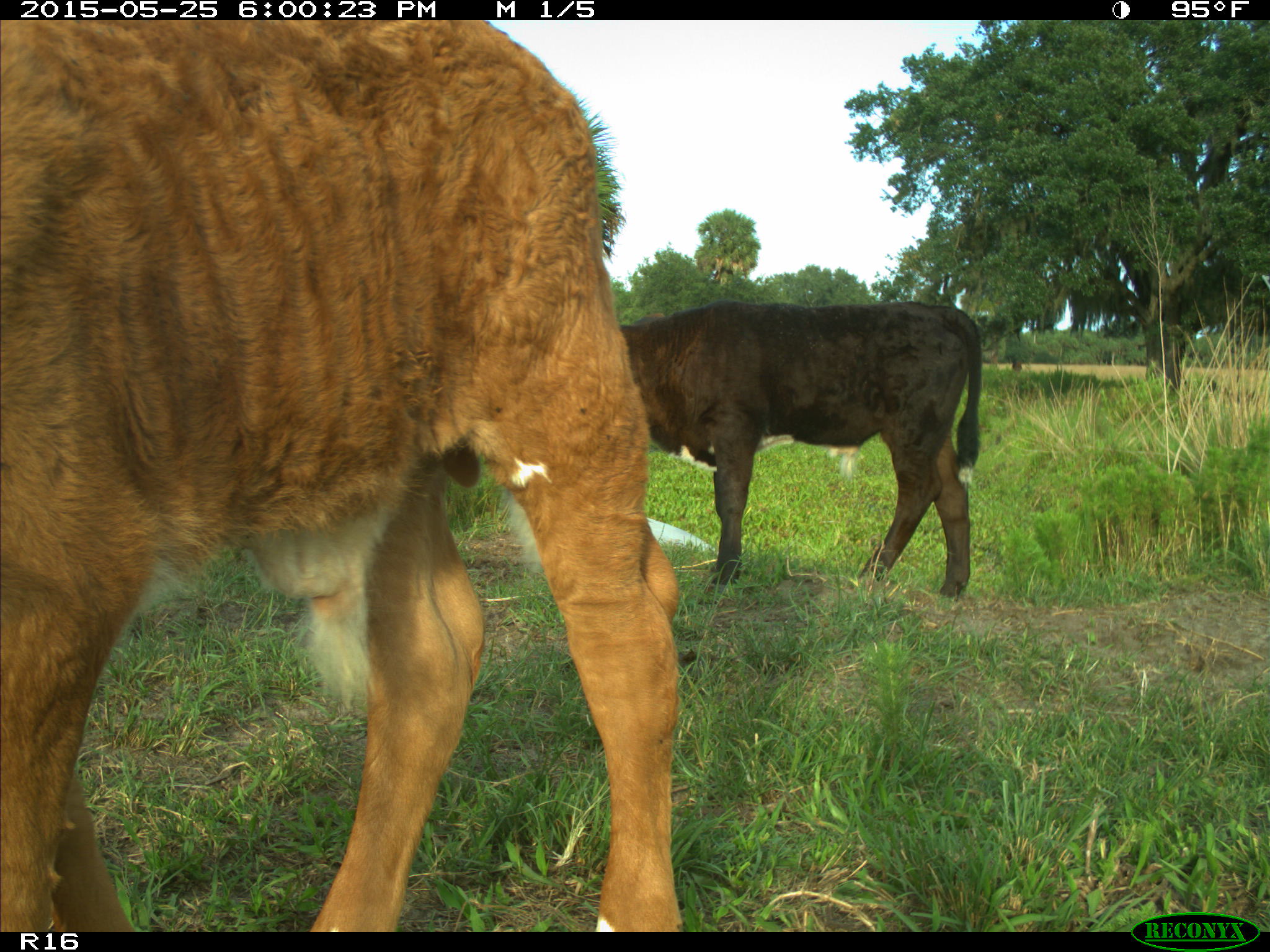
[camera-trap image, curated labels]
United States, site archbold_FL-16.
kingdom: Animalia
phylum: Chordata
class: Mammalia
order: Artiodactyla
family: Bovidae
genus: Bos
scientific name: Bos taurus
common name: domestic cow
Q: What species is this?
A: Bos taurus (domestic cow).